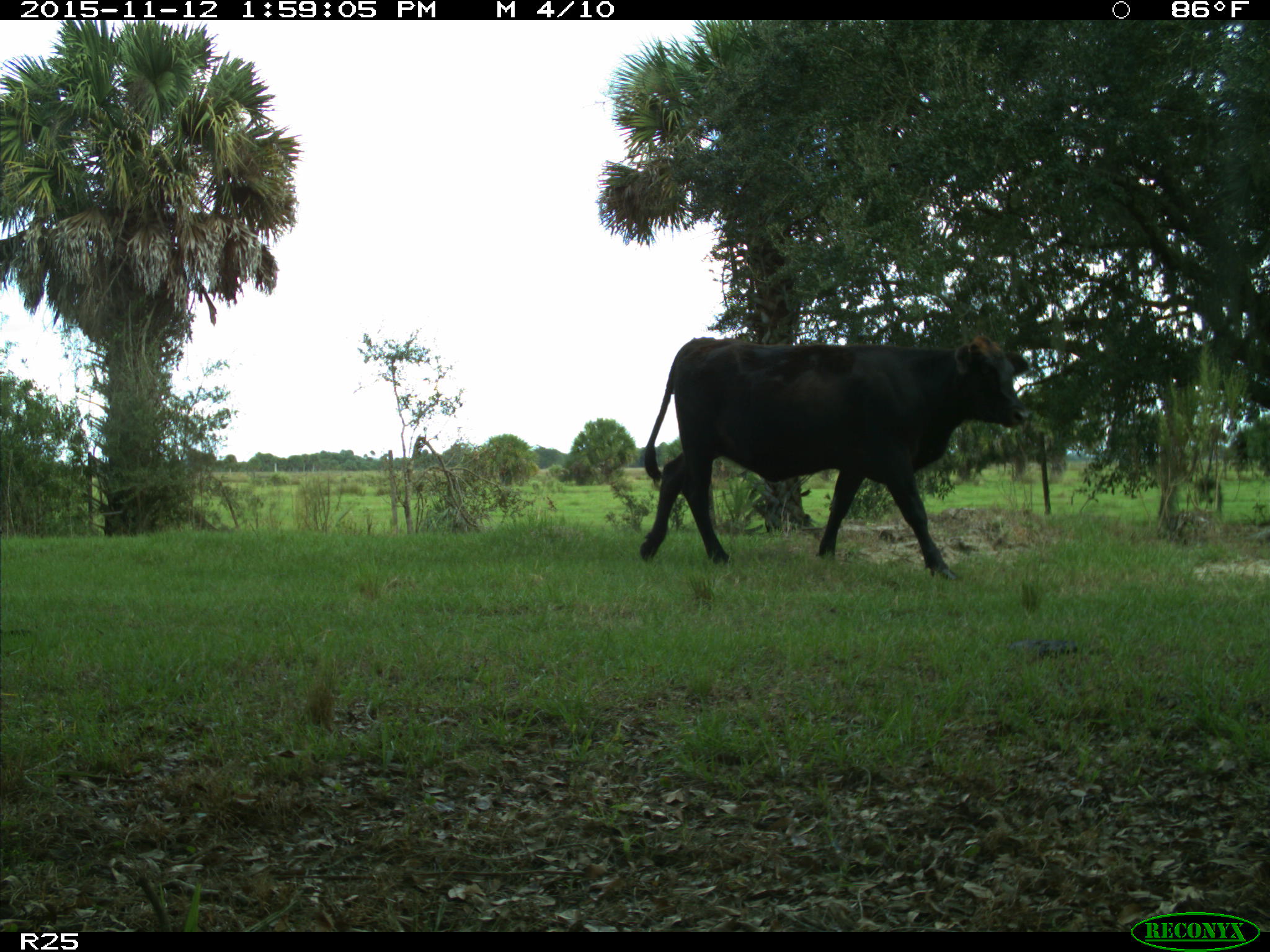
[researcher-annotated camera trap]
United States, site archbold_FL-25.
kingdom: Animalia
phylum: Chordata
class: Mammalia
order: Artiodactyla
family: Bovidae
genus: Bos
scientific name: Bos taurus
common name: domestic cow